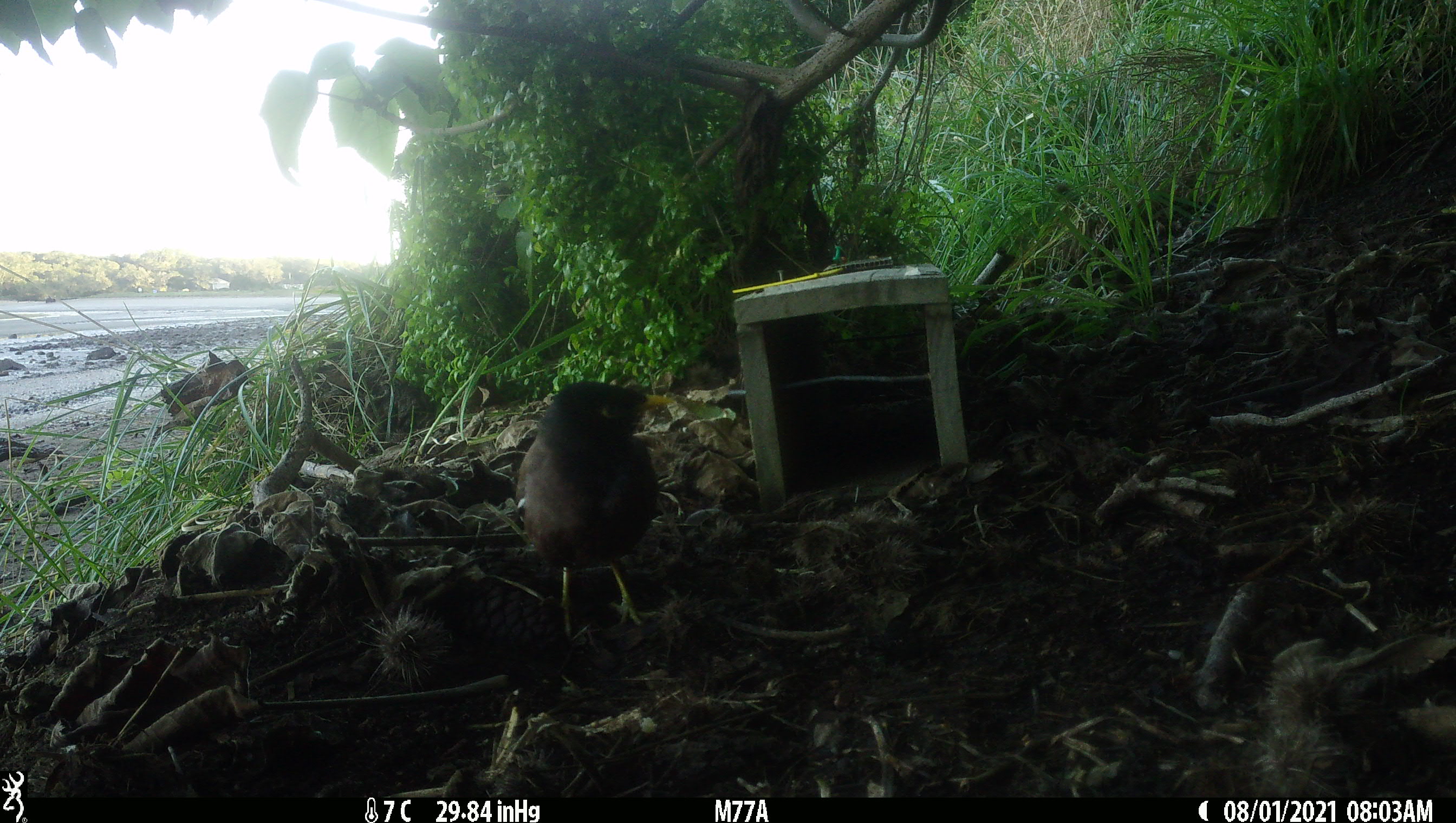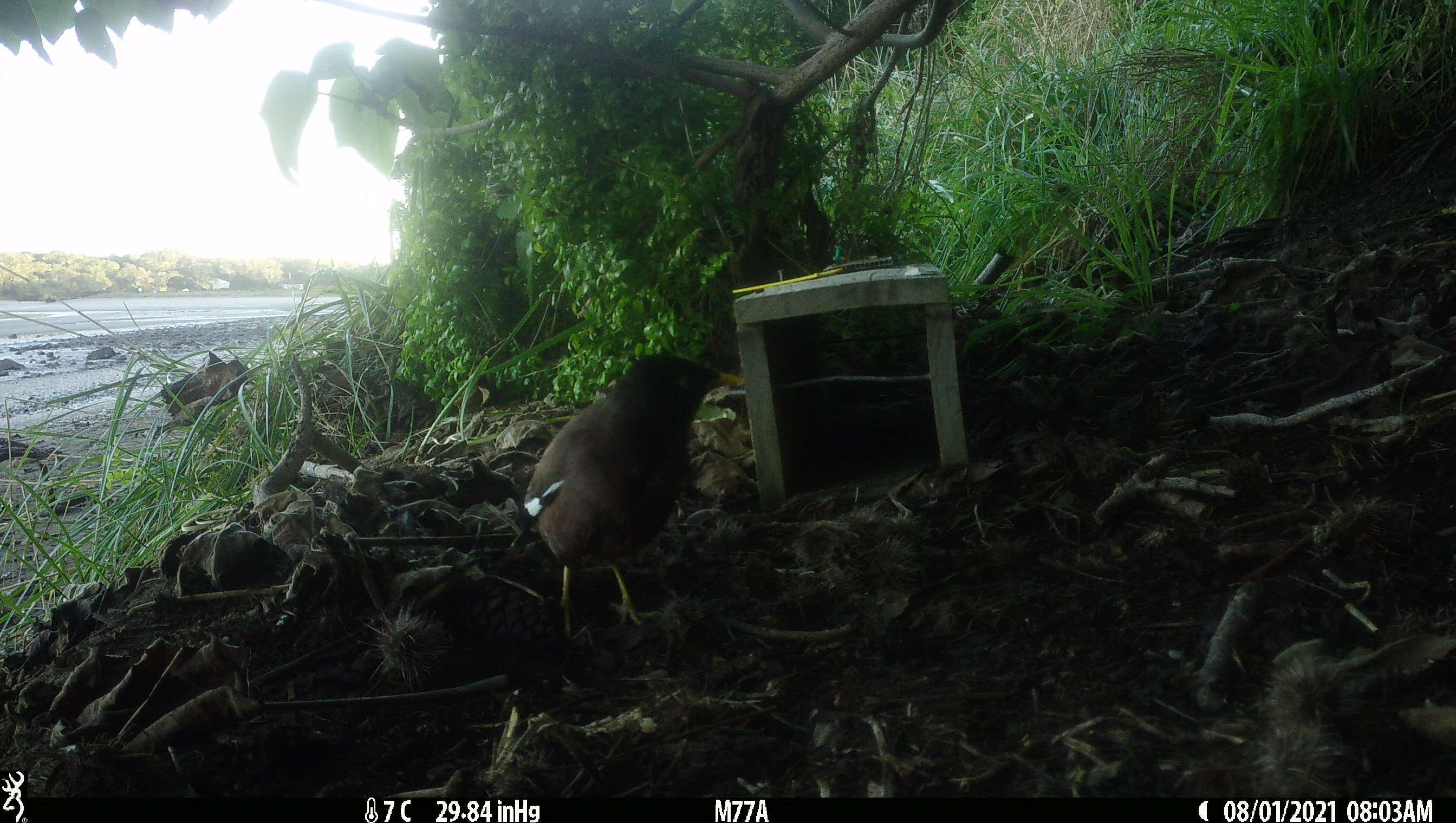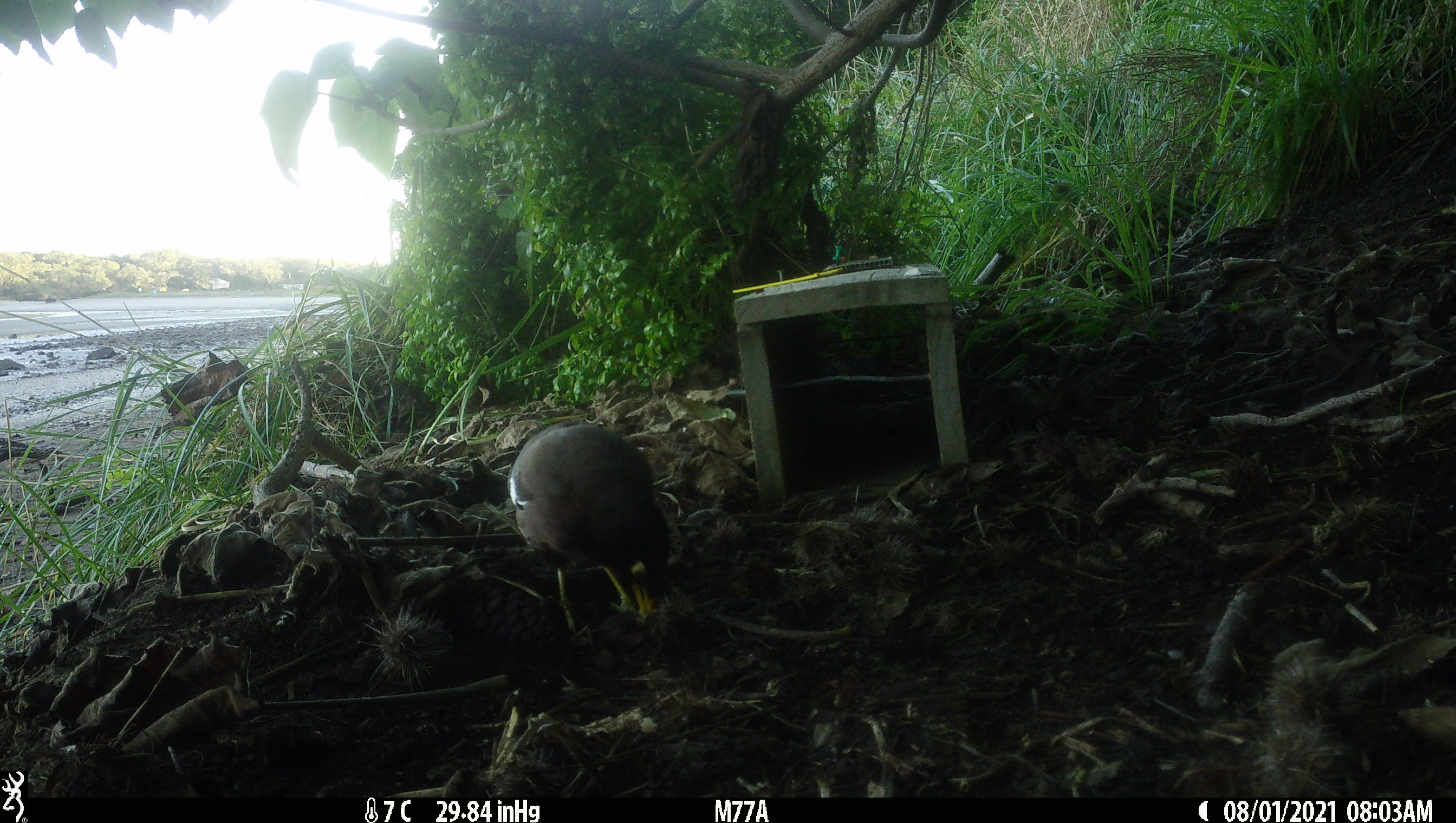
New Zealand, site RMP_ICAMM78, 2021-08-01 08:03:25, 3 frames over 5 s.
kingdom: Animalia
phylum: Chordata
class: Aves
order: Passeriformes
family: Sturnidae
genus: Acridotheres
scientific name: Acridotheres tristis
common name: common myna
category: myna